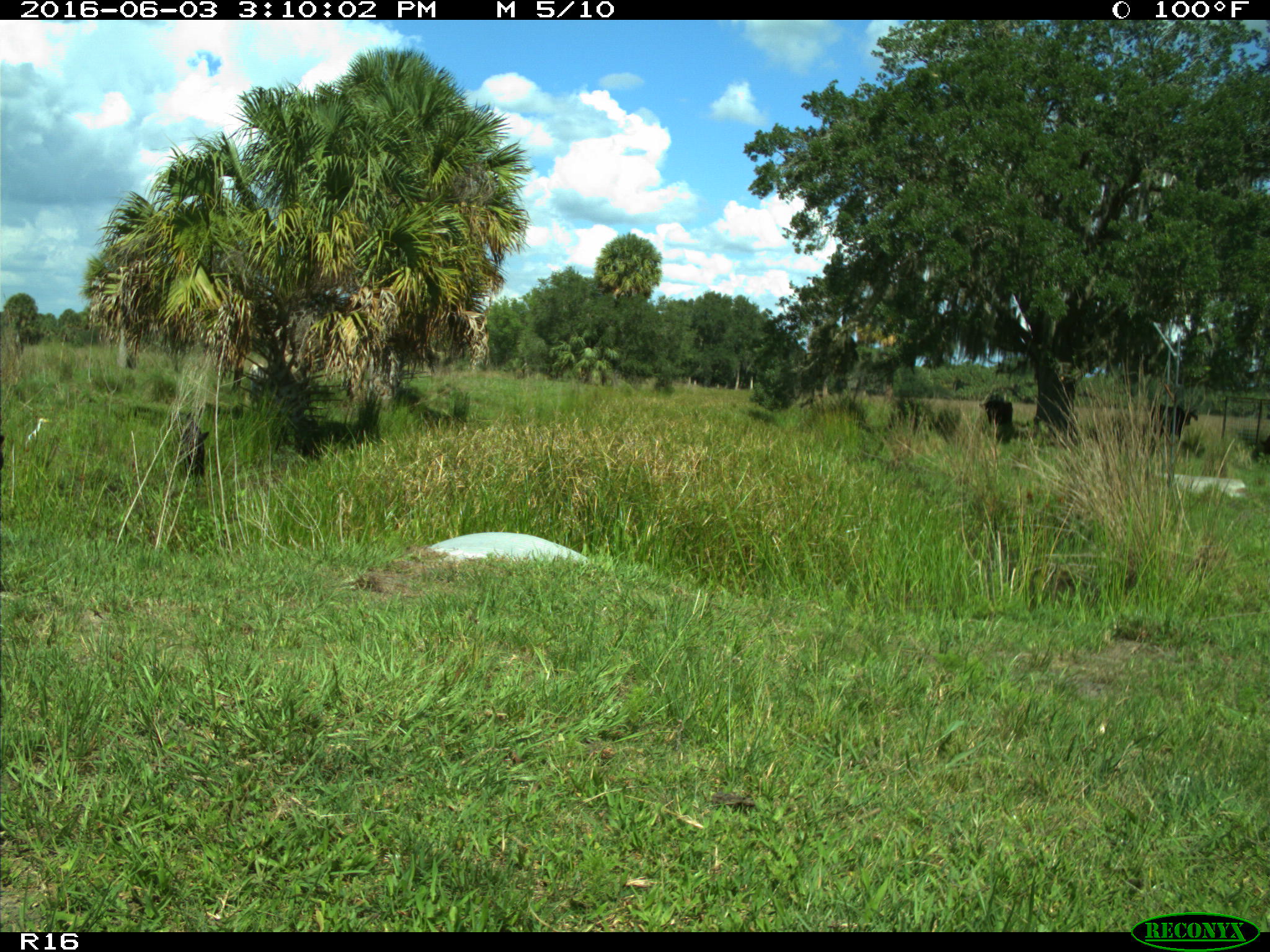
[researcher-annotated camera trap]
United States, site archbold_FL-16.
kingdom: Animalia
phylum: Chordata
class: Mammalia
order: Artiodactyla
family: Bovidae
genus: Bos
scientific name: Bos taurus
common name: domestic cow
Bos taurus (domestic cow).